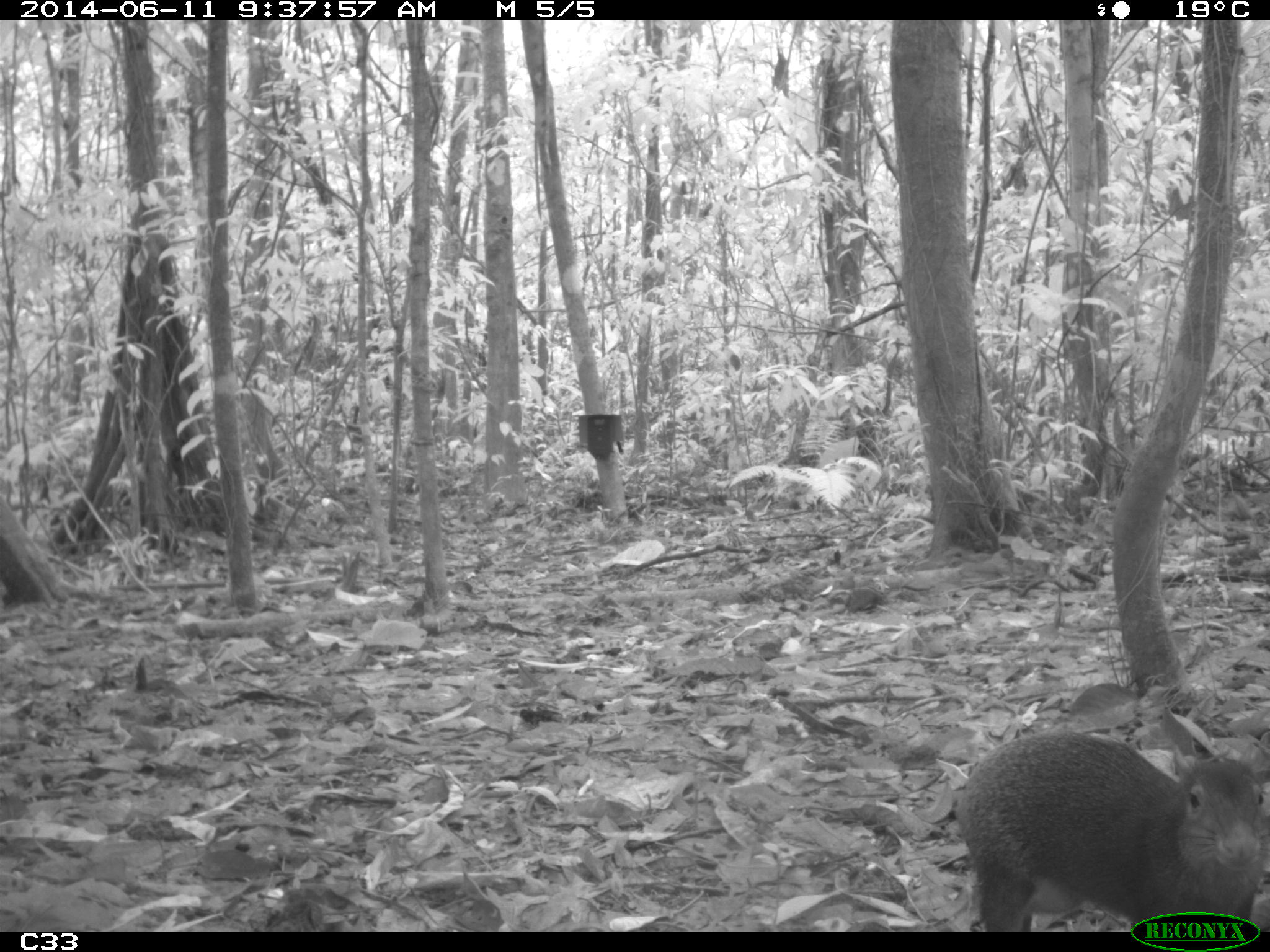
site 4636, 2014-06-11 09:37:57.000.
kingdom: Animalia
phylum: Chordata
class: Mammalia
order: Rodentia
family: Dasyproctidae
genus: Dasyprocta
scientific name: Dasyprocta leporina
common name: red-rumped agouti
Dasyprocta leporina (red-rumped agouti), count 1, age adult.